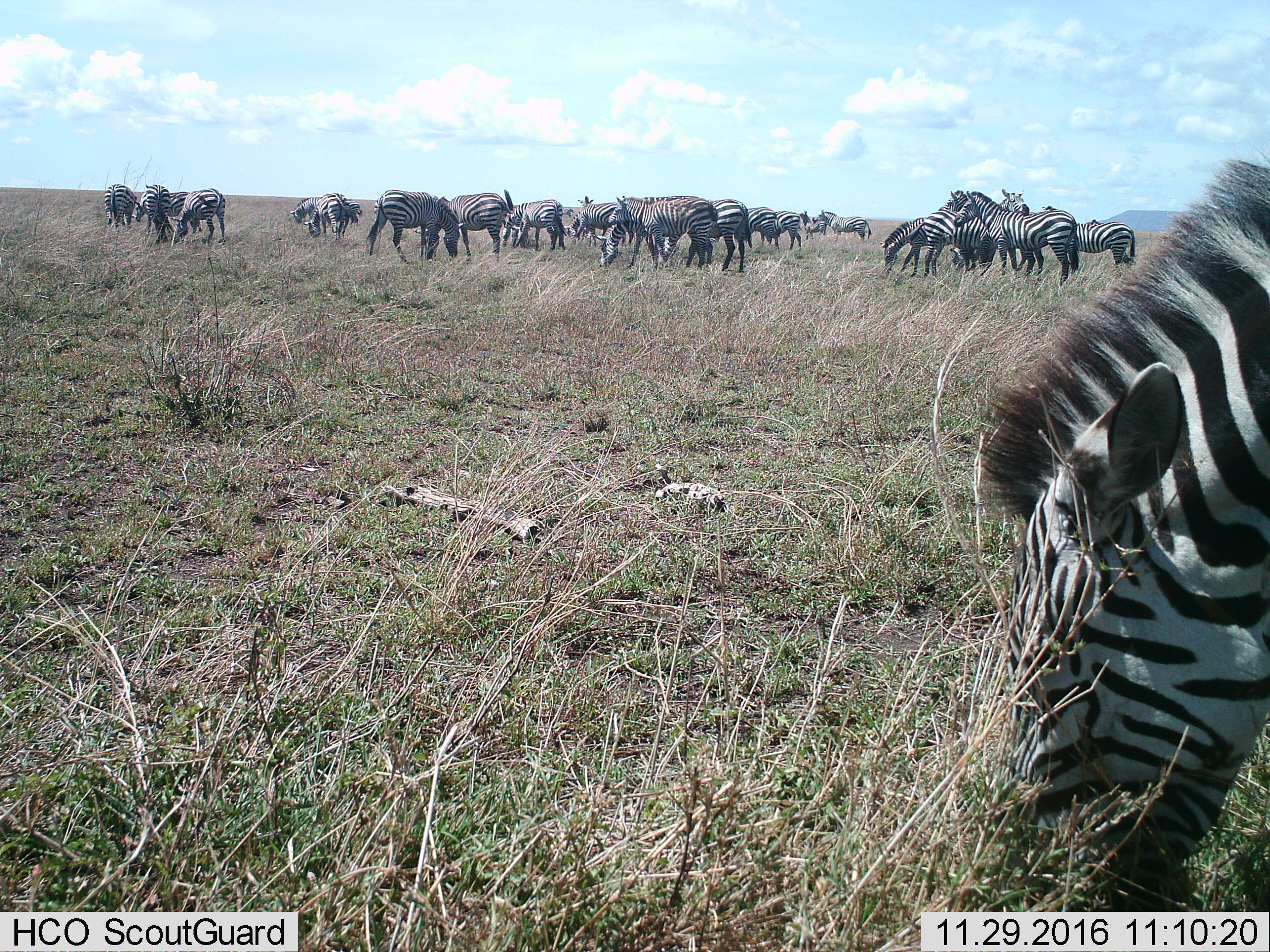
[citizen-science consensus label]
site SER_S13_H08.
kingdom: Animalia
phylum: Chordata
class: Mammalia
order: Perissodactyla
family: Equidae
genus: Equus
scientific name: Equus quagga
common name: plains zebra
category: zebraplains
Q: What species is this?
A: Zebraplains (plains zebra) (Equus quagga).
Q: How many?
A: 11-50.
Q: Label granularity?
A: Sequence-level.